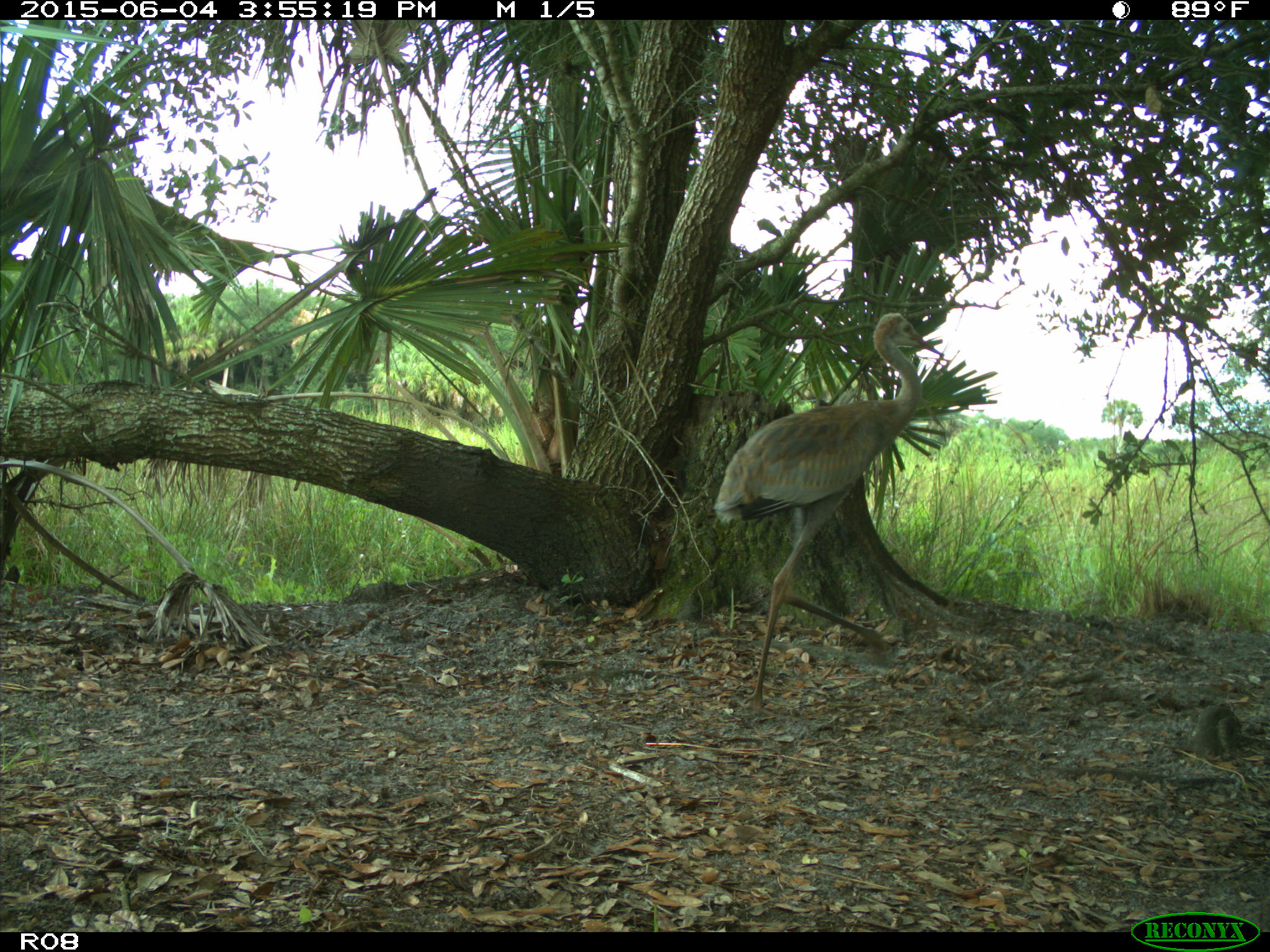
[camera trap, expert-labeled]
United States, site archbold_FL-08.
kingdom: Animalia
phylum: Chordata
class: Aves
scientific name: Aves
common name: birds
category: unidentified bird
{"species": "unidentified bird (birds) (Aves)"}